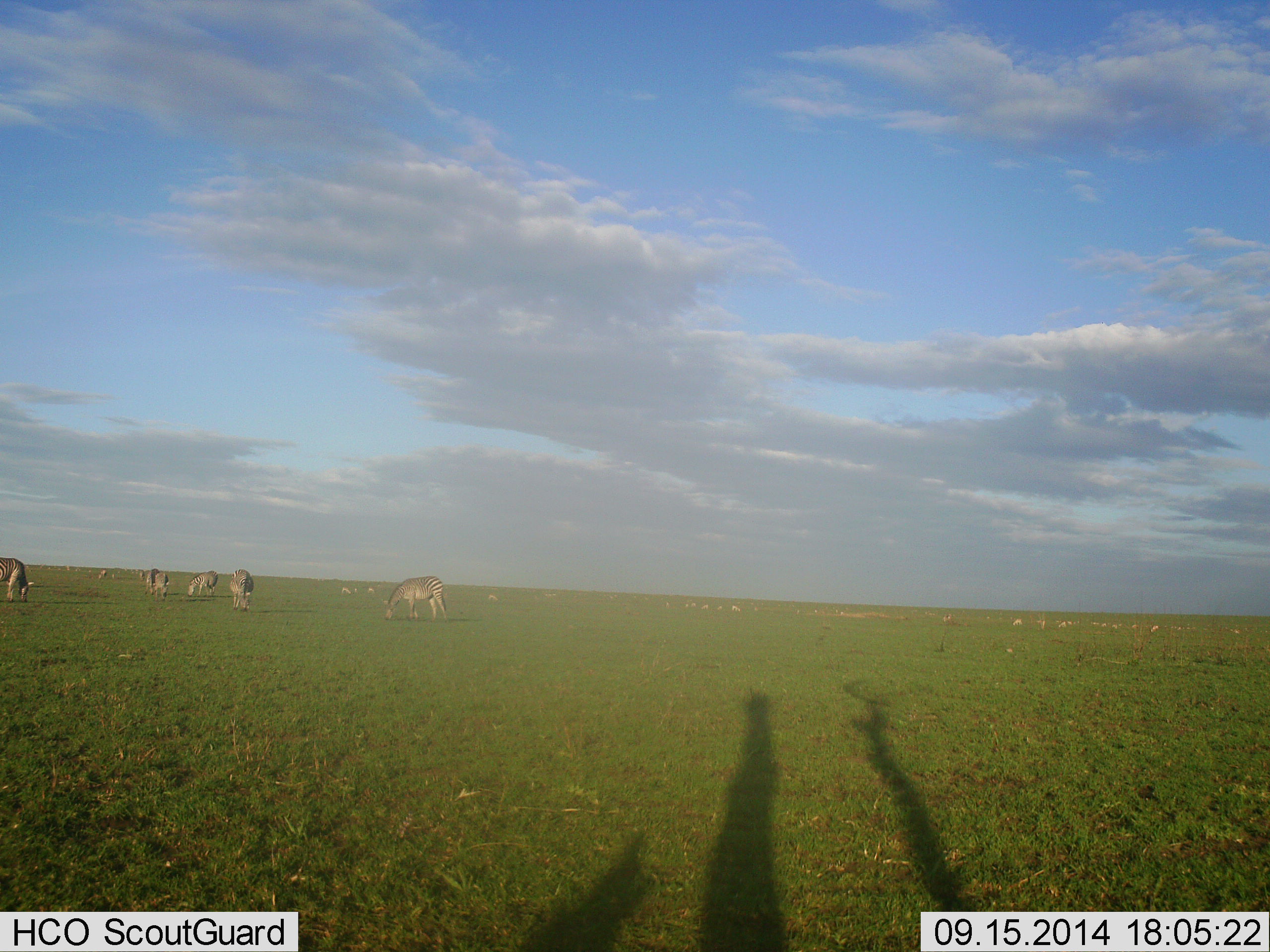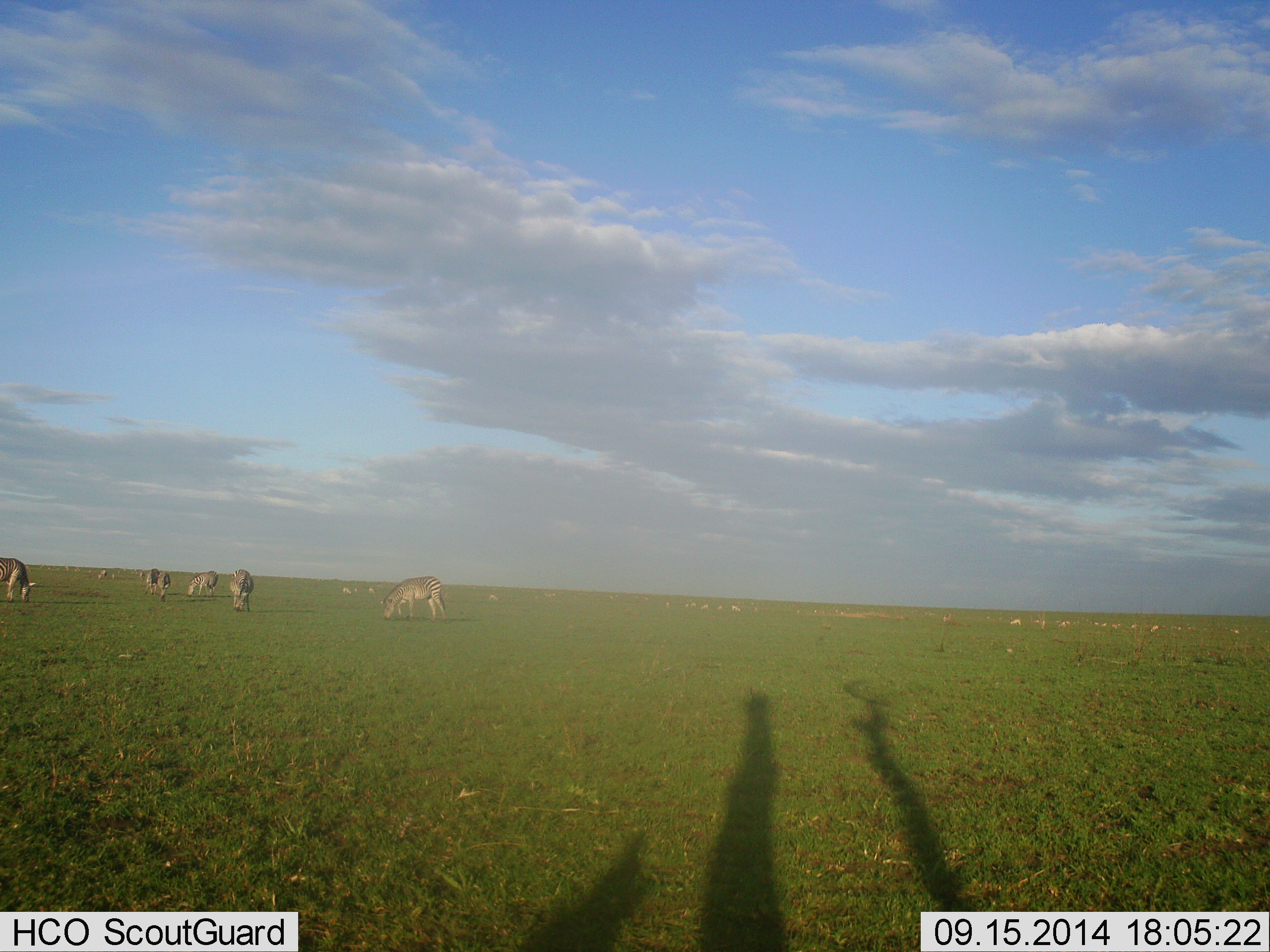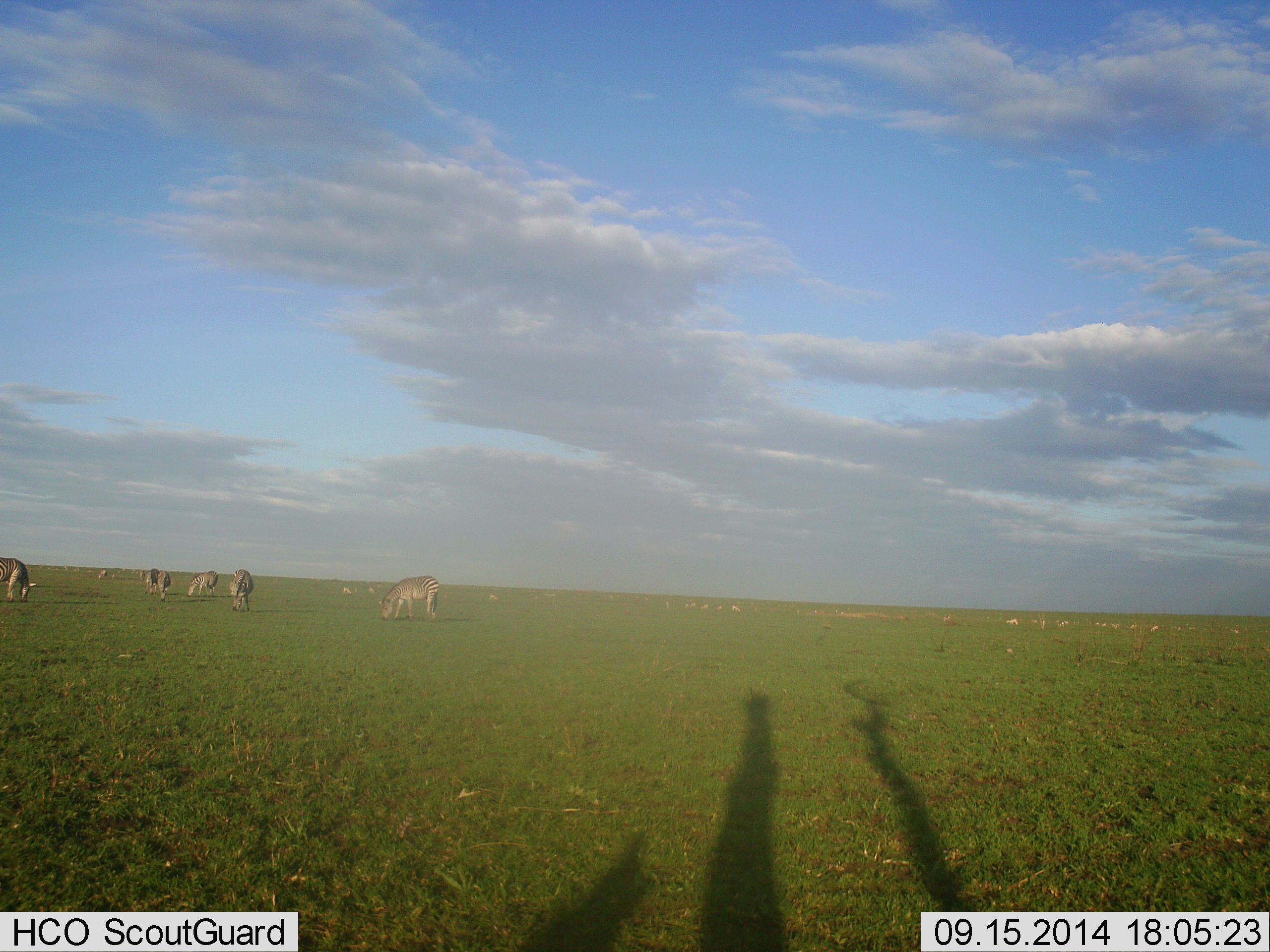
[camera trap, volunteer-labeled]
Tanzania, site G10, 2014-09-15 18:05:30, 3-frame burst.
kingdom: Animalia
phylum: Chordata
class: Mammalia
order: Perissodactyla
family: Equidae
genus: Equus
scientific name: Equus quagga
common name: plains zebra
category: zebra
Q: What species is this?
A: Zebra (plains zebra) (Equus quagga).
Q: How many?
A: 11-50.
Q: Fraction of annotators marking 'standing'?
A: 20%.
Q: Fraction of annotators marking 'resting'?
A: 10%.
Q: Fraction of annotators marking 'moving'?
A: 10%.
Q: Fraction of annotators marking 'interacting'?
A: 0%.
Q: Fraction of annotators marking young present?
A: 0%.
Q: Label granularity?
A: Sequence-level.